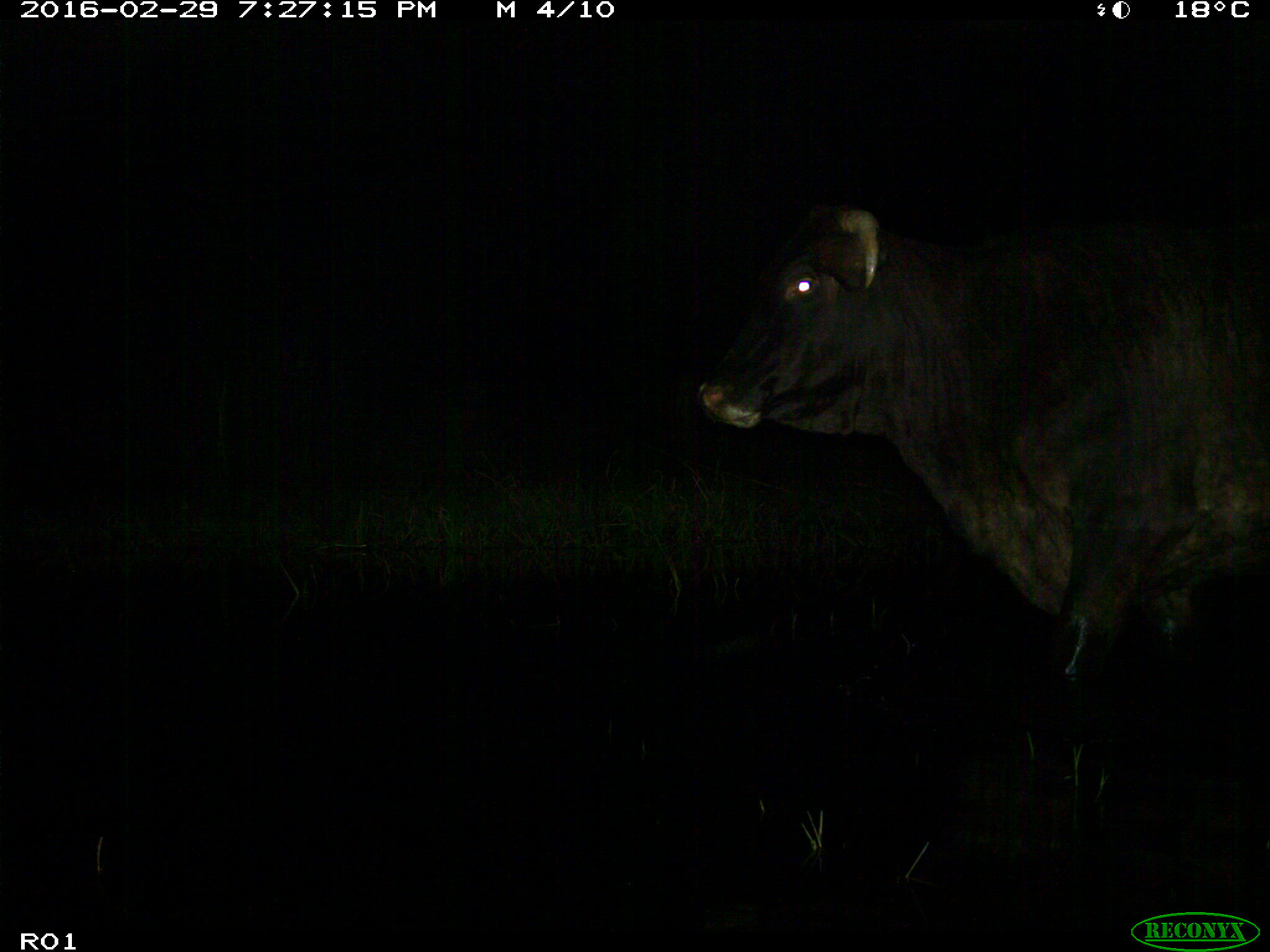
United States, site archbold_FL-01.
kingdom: Animalia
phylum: Chordata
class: Mammalia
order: Artiodactyla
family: Bovidae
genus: Bos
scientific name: Bos taurus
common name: domestic cow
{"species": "Bos taurus (domestic cow)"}